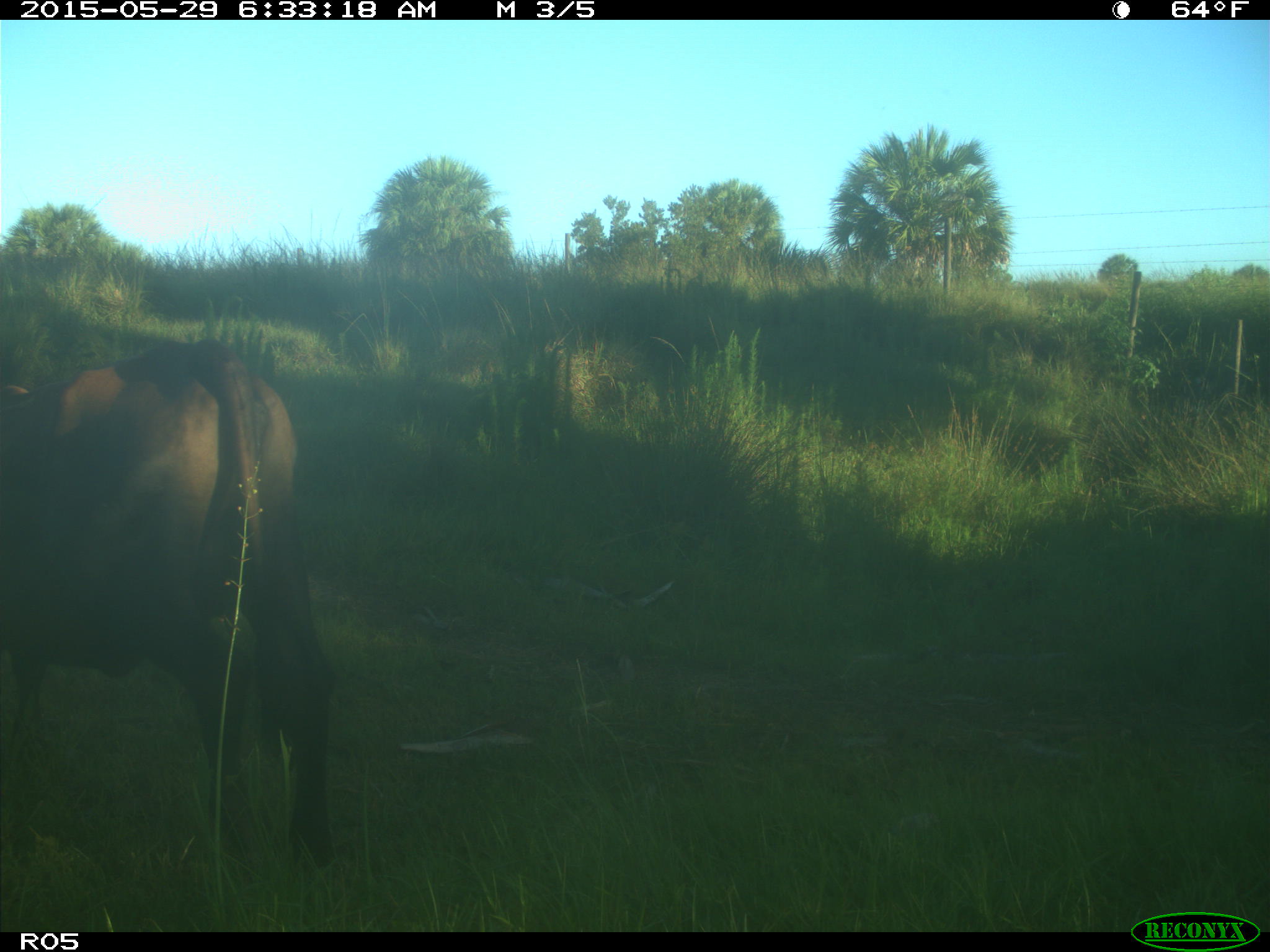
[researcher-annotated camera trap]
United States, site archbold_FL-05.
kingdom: Animalia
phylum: Chordata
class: Mammalia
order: Artiodactyla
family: Bovidae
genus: Bos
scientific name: Bos taurus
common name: domestic cow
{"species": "Bos taurus (domestic cow)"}